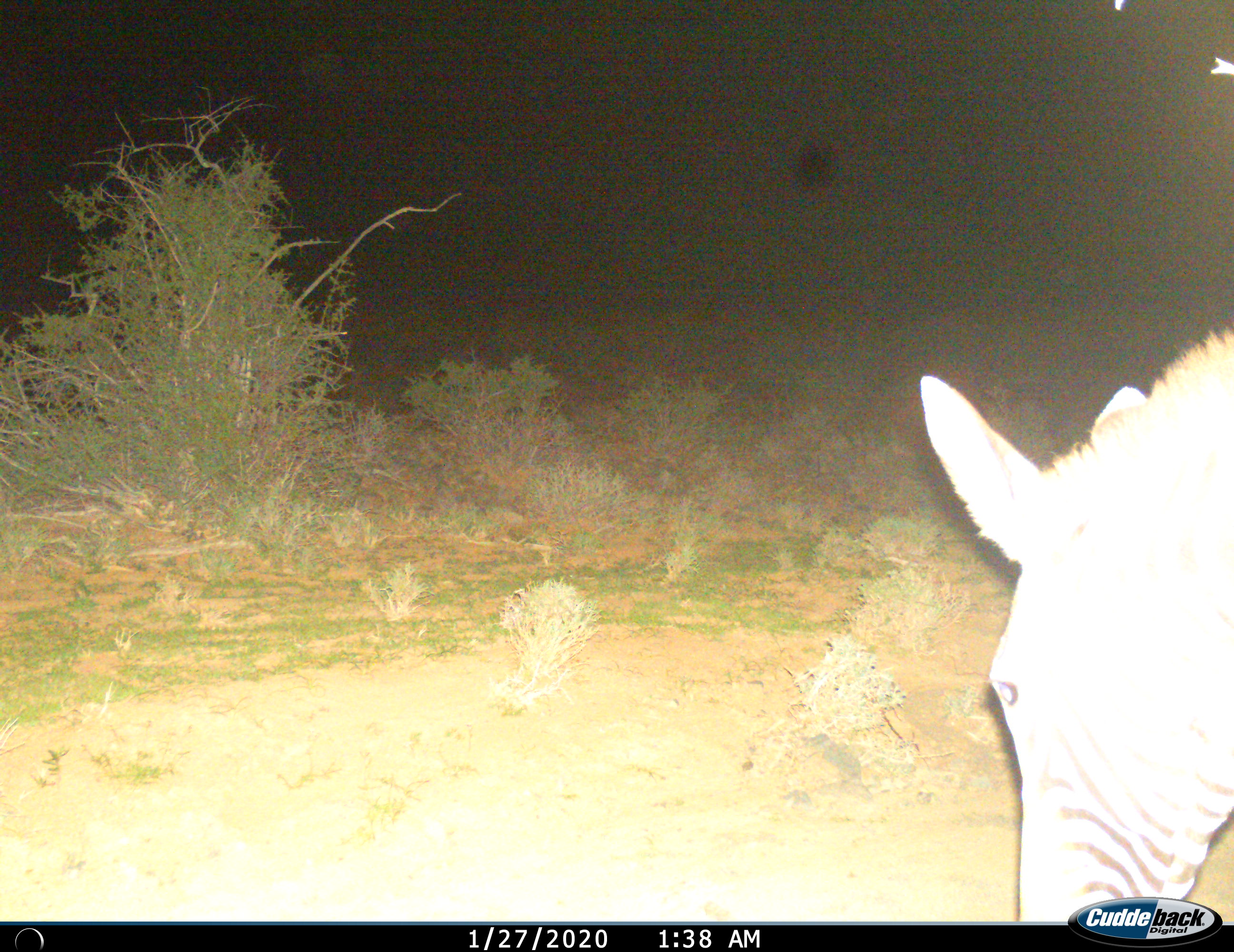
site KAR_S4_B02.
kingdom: Animalia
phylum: Chordata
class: Mammalia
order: Perissodactyla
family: Equidae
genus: Equus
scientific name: Equus zebra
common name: mountain zebra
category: zebramountain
Zebramountain (mountain zebra) (Equus zebra), count 1. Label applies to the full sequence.